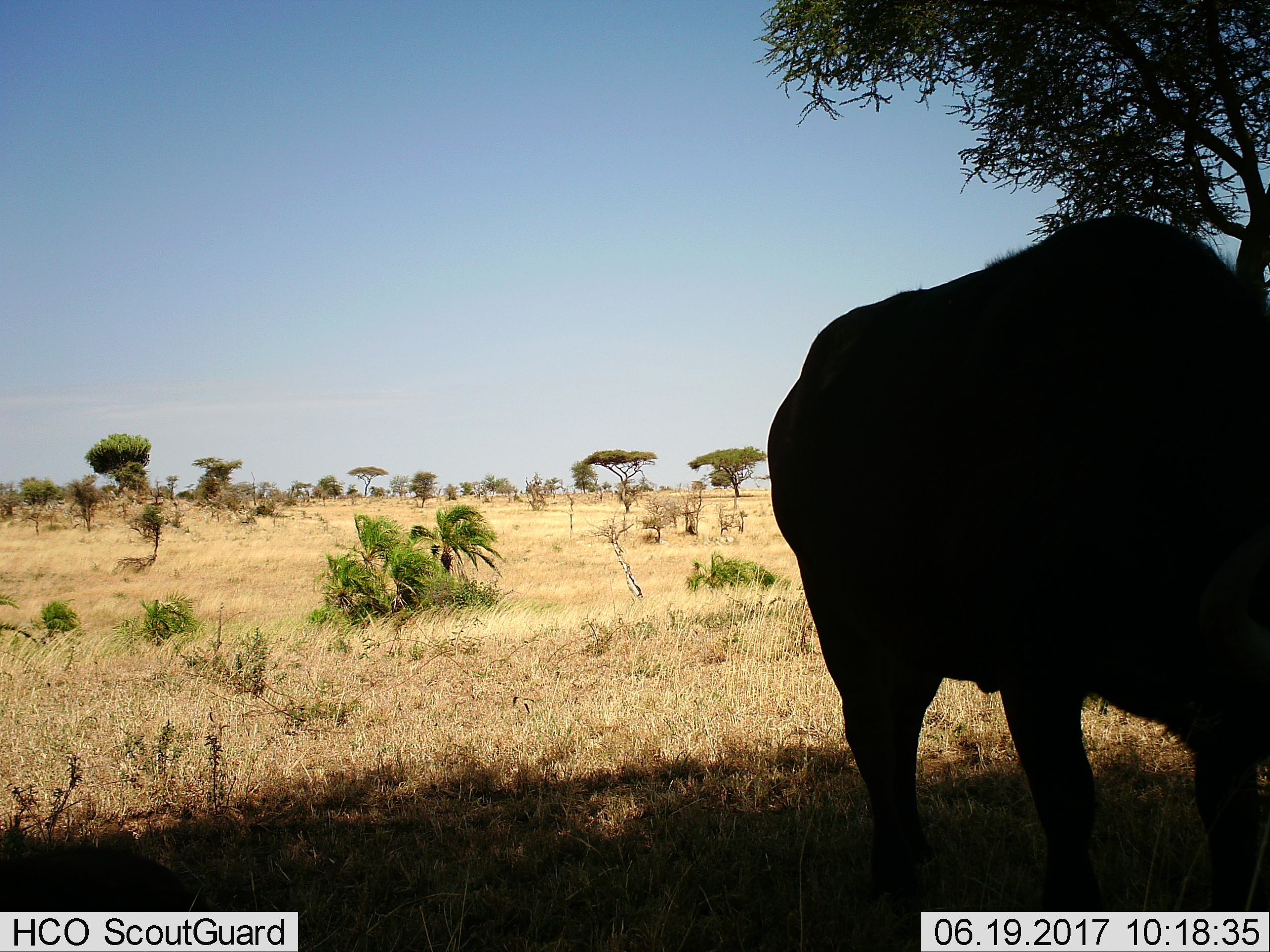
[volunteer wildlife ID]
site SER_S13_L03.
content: unidentified animal